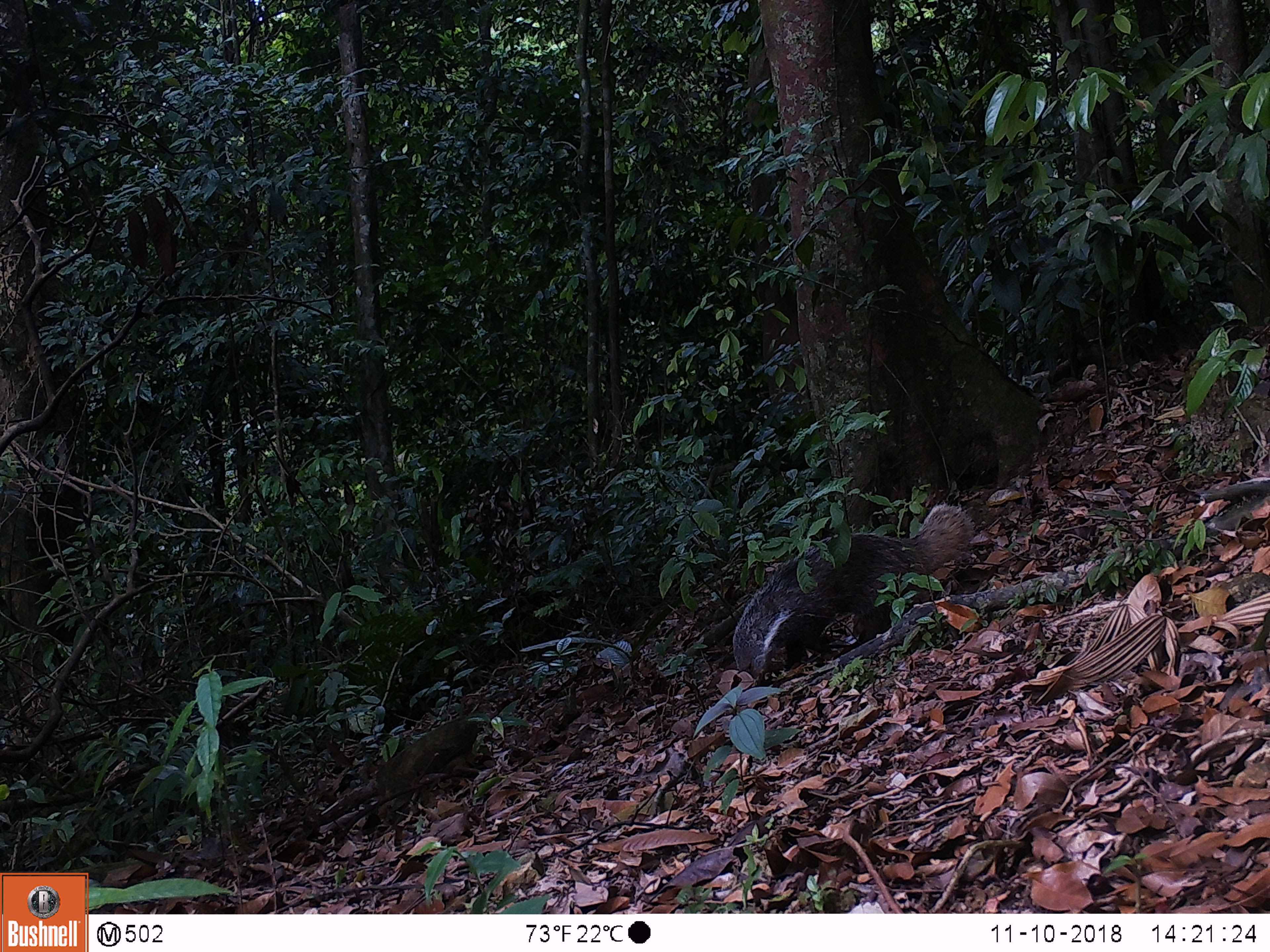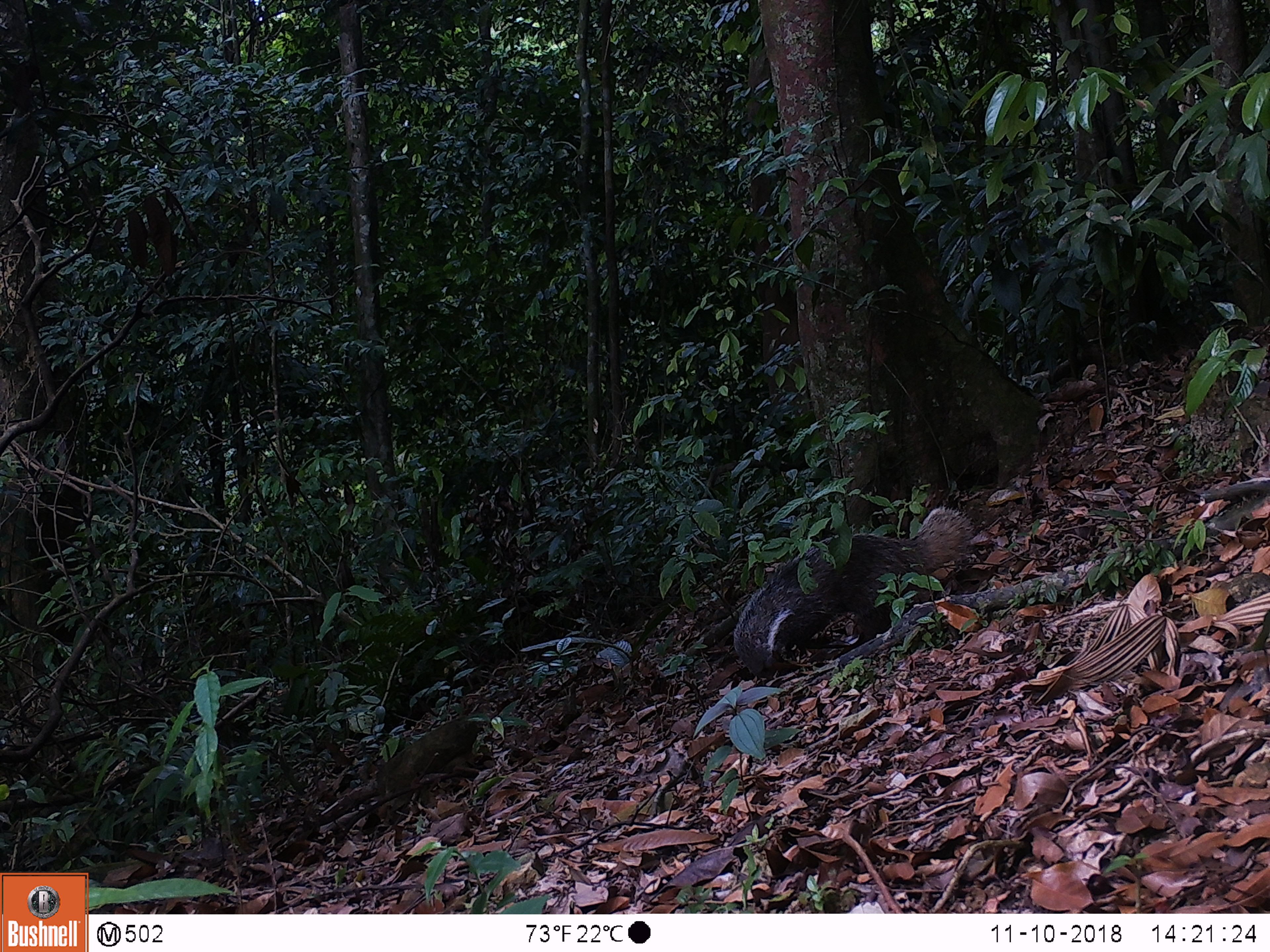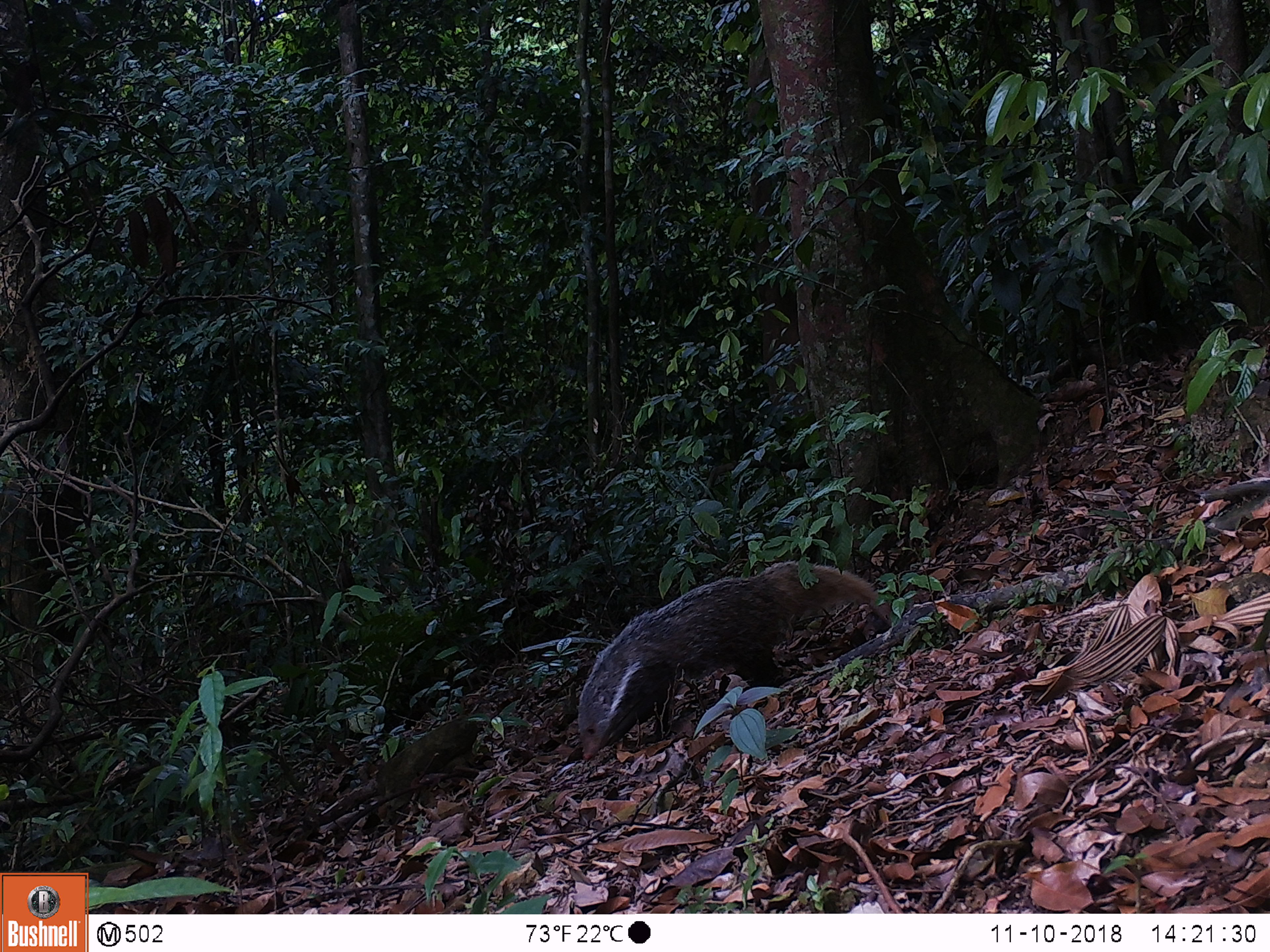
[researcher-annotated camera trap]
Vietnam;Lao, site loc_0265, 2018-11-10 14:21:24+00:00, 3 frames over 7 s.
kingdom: Animalia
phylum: Chordata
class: Mammalia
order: Carnivora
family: Herpestidae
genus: Urva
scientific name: Urva urva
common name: crab-eating mongoose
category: crab eating mongoose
Crab eating mongoose (crab-eating mongoose) (Urva urva). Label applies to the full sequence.